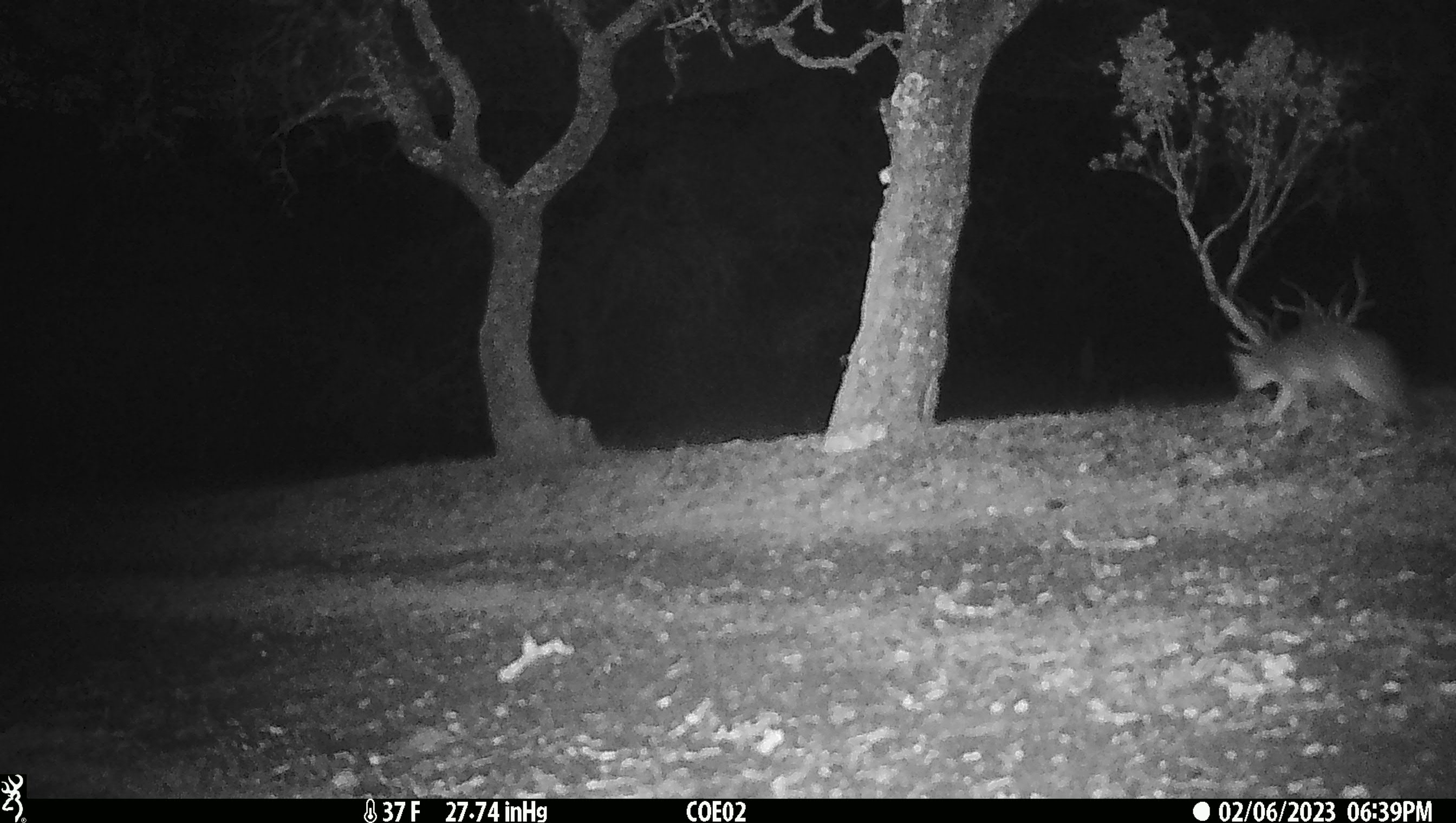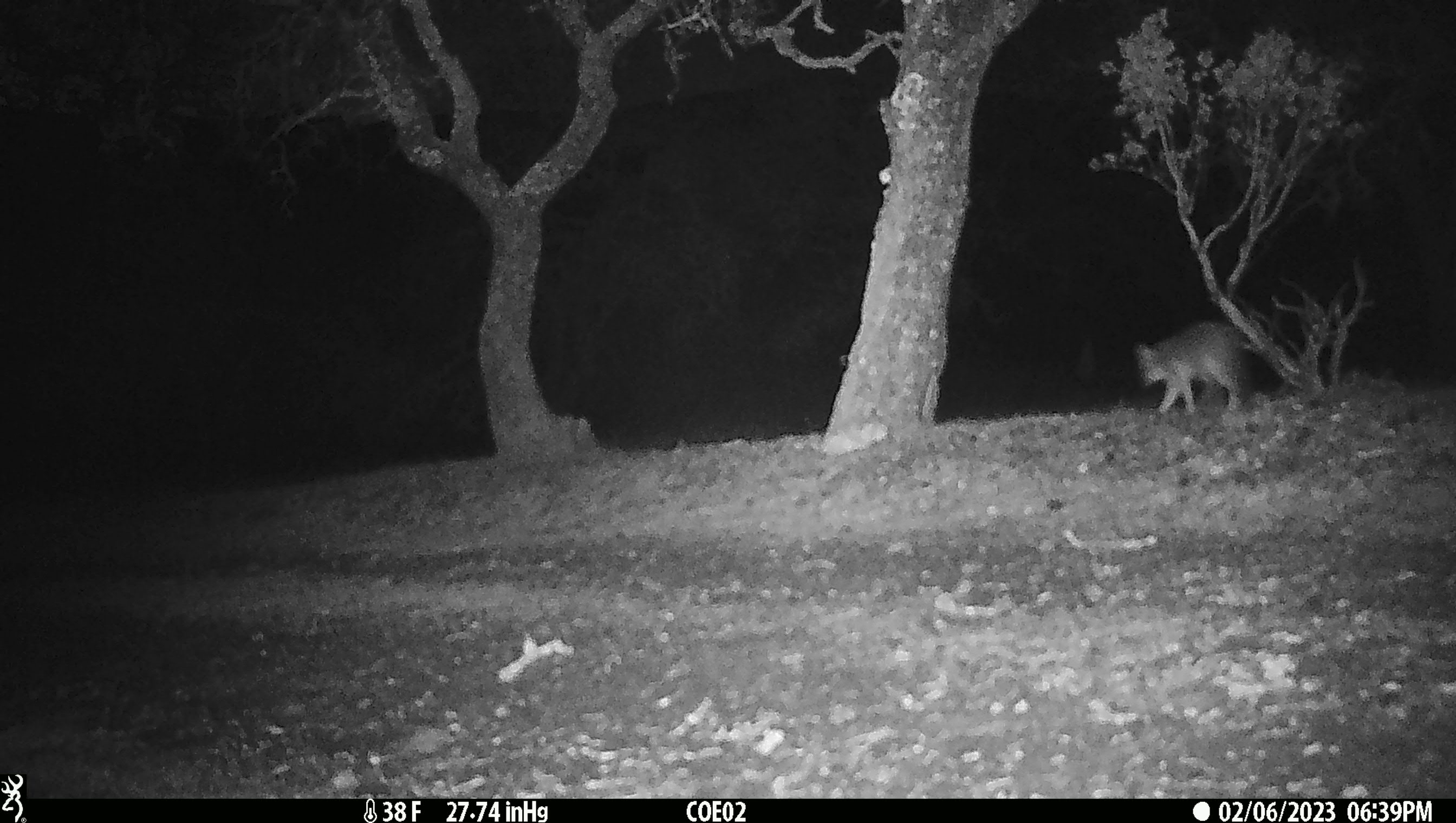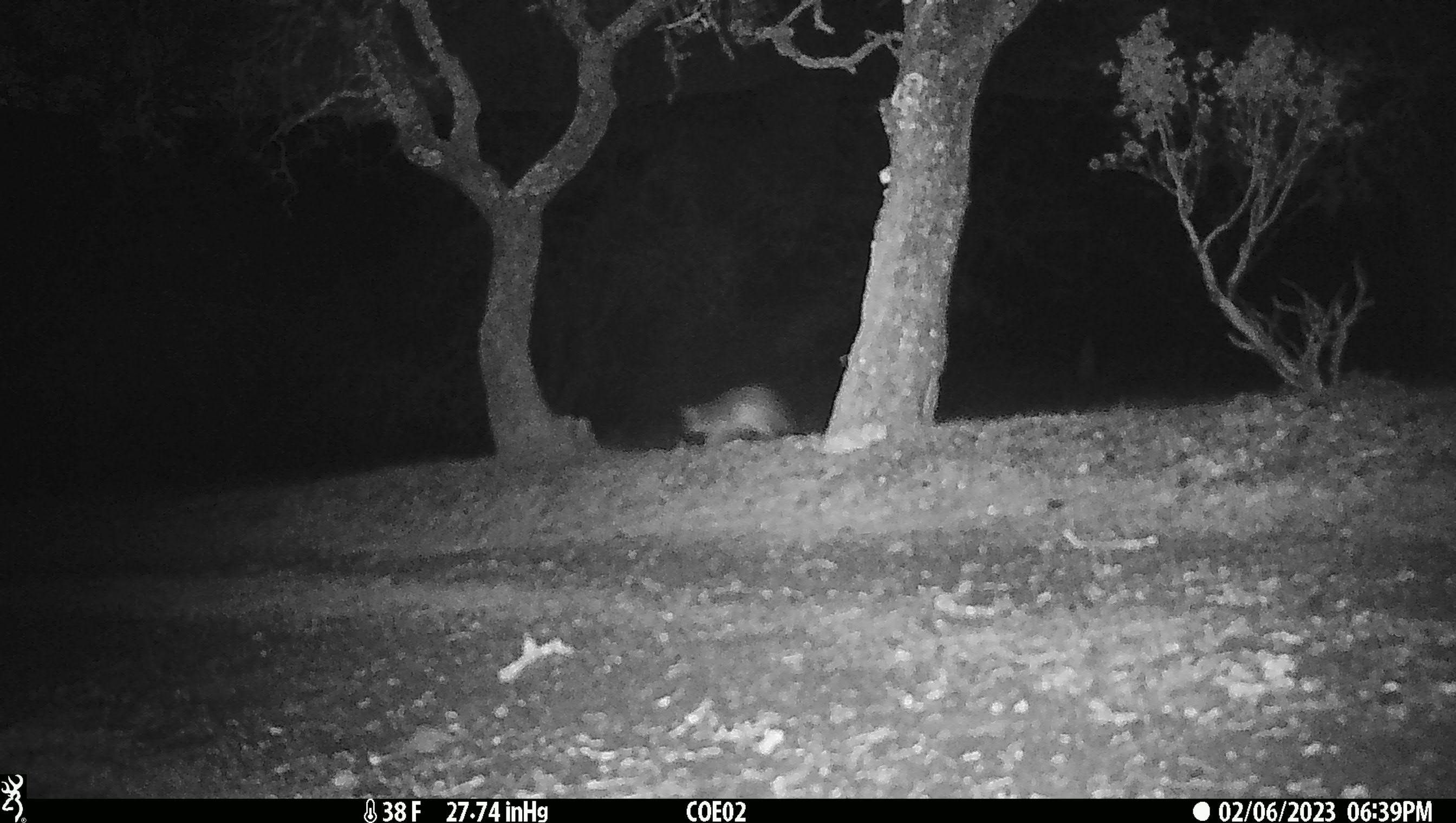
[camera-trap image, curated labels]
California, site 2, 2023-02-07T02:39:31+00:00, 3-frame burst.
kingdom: Animalia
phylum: Chordata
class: Mammalia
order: Carnivora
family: Canidae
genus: Urocyon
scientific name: Urocyon cinereoargenteus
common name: gray fox